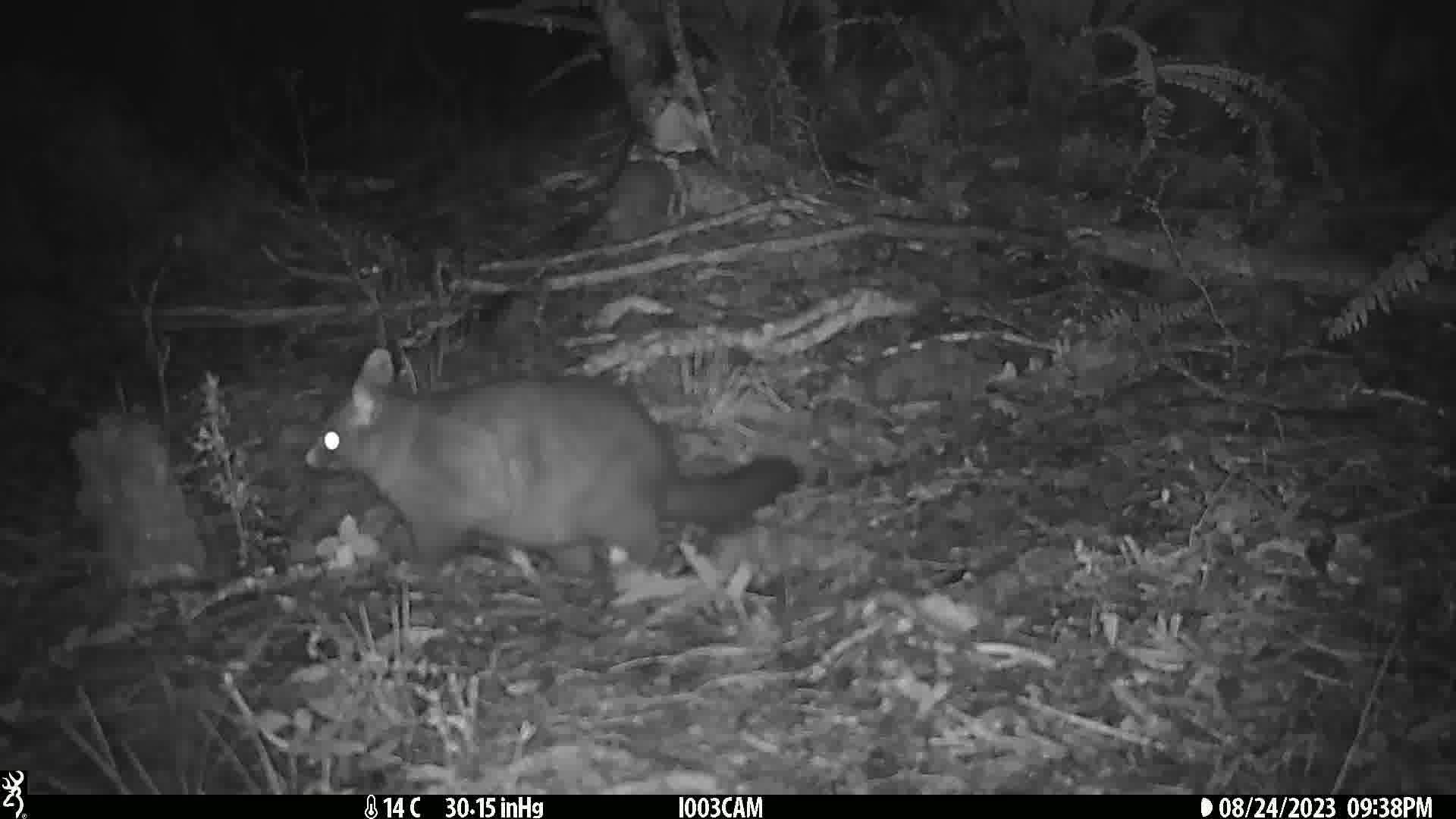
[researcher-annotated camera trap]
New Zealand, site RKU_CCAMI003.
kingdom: Animalia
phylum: Chordata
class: Mammalia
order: Diprotodontia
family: Phalangeridae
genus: Trichosurus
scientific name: Trichosurus vulpecula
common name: common brushtail possum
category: possum